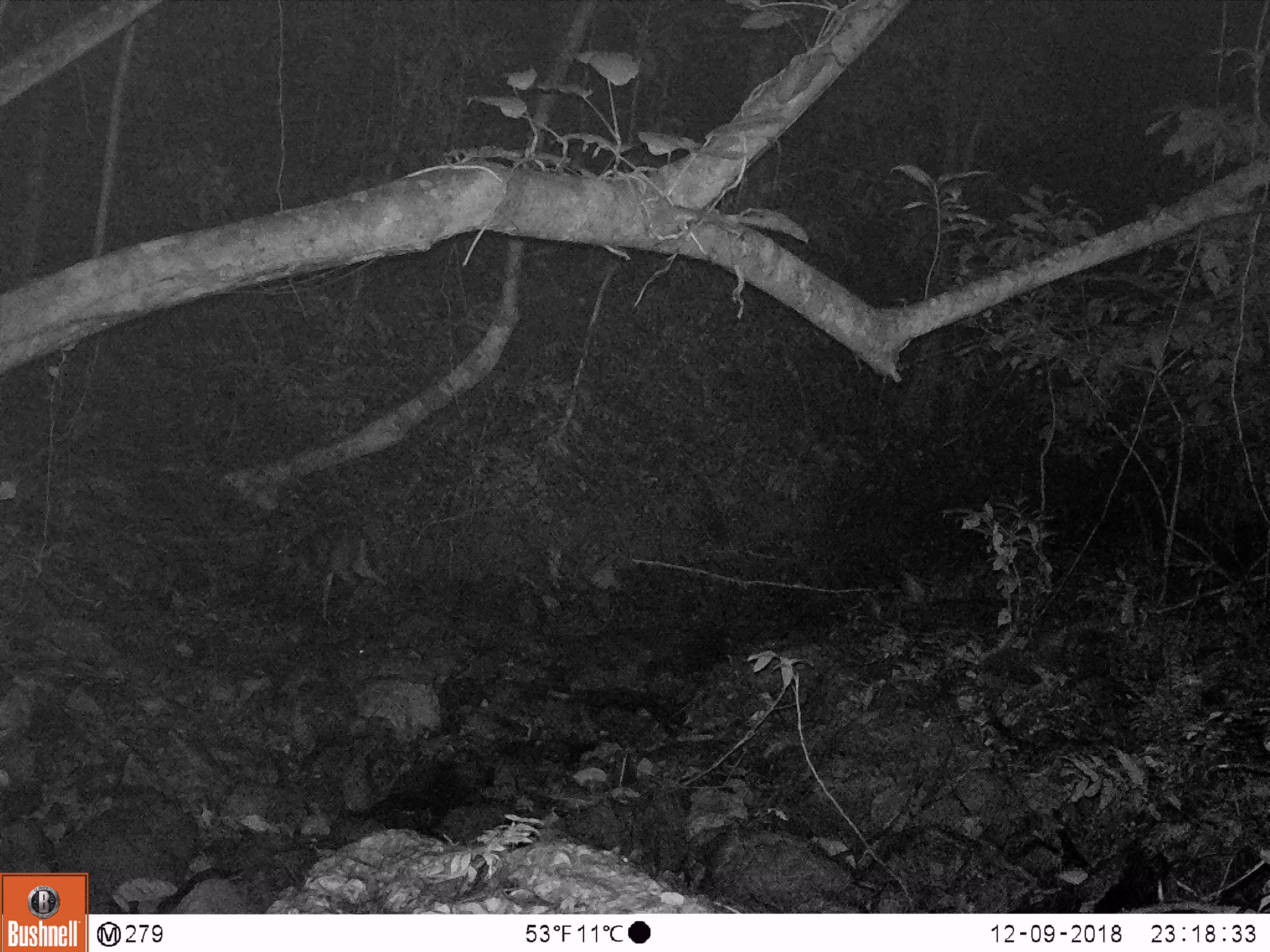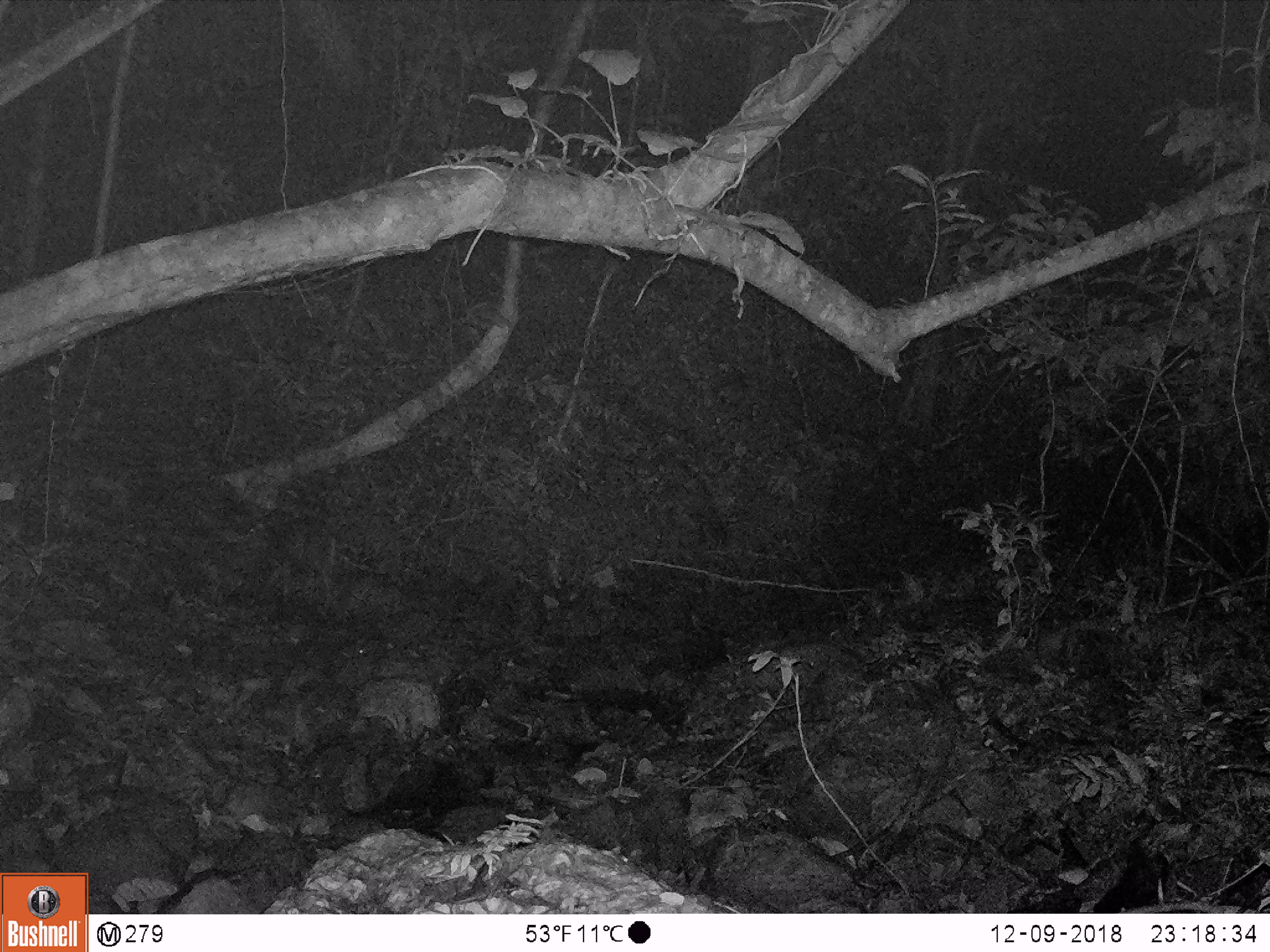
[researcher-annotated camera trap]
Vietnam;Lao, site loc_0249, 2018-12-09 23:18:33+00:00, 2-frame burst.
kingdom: Animalia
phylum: Chordata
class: Mammalia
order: Artiodactyla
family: Cervidae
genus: Muntiacus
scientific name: Muntiacus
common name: muntjacs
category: unidentified muntjac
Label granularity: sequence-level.